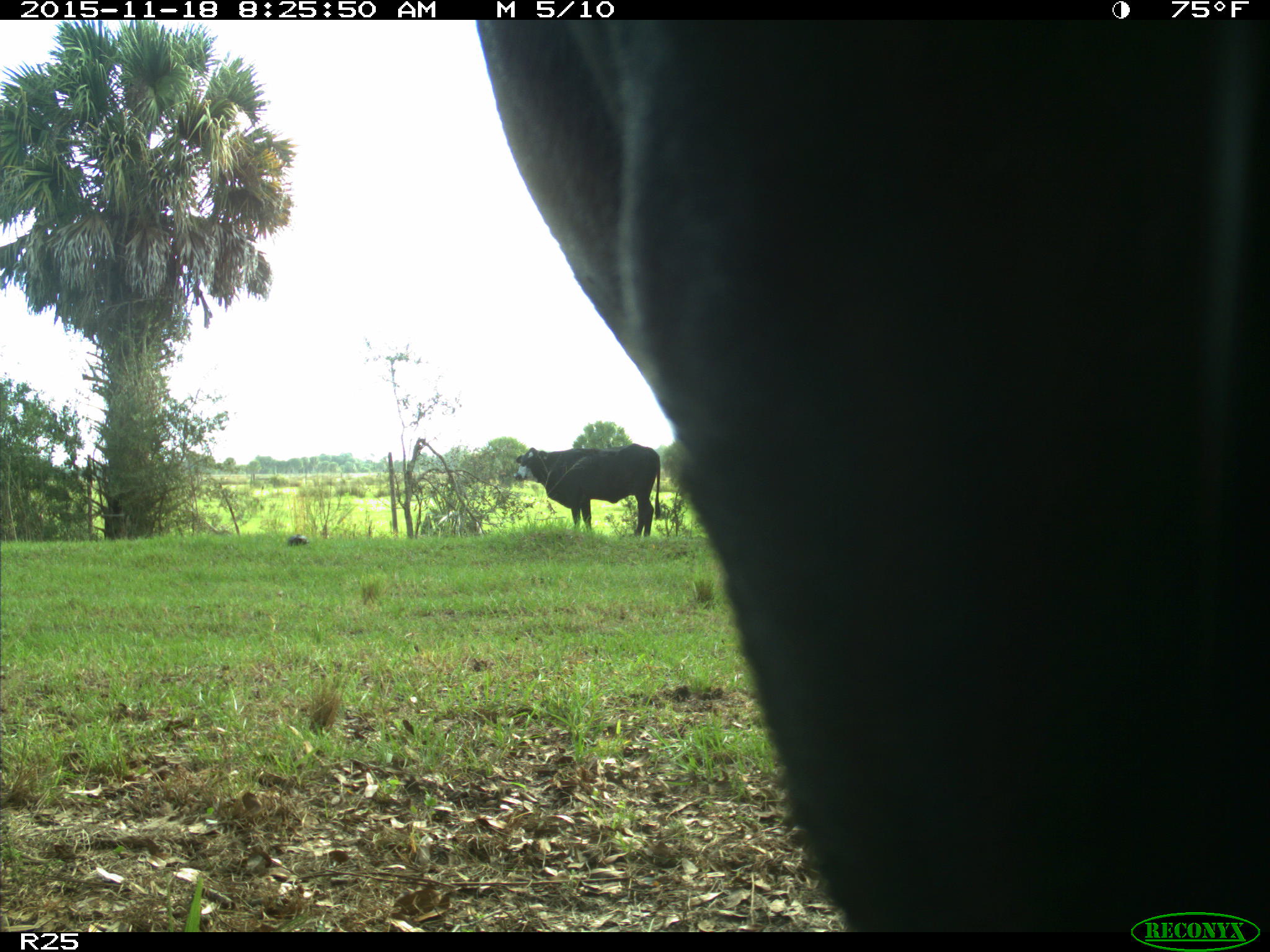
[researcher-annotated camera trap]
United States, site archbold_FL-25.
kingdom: Animalia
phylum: Chordata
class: Mammalia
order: Artiodactyla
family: Bovidae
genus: Bos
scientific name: Bos taurus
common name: domestic cow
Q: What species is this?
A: Bos taurus (domestic cow).